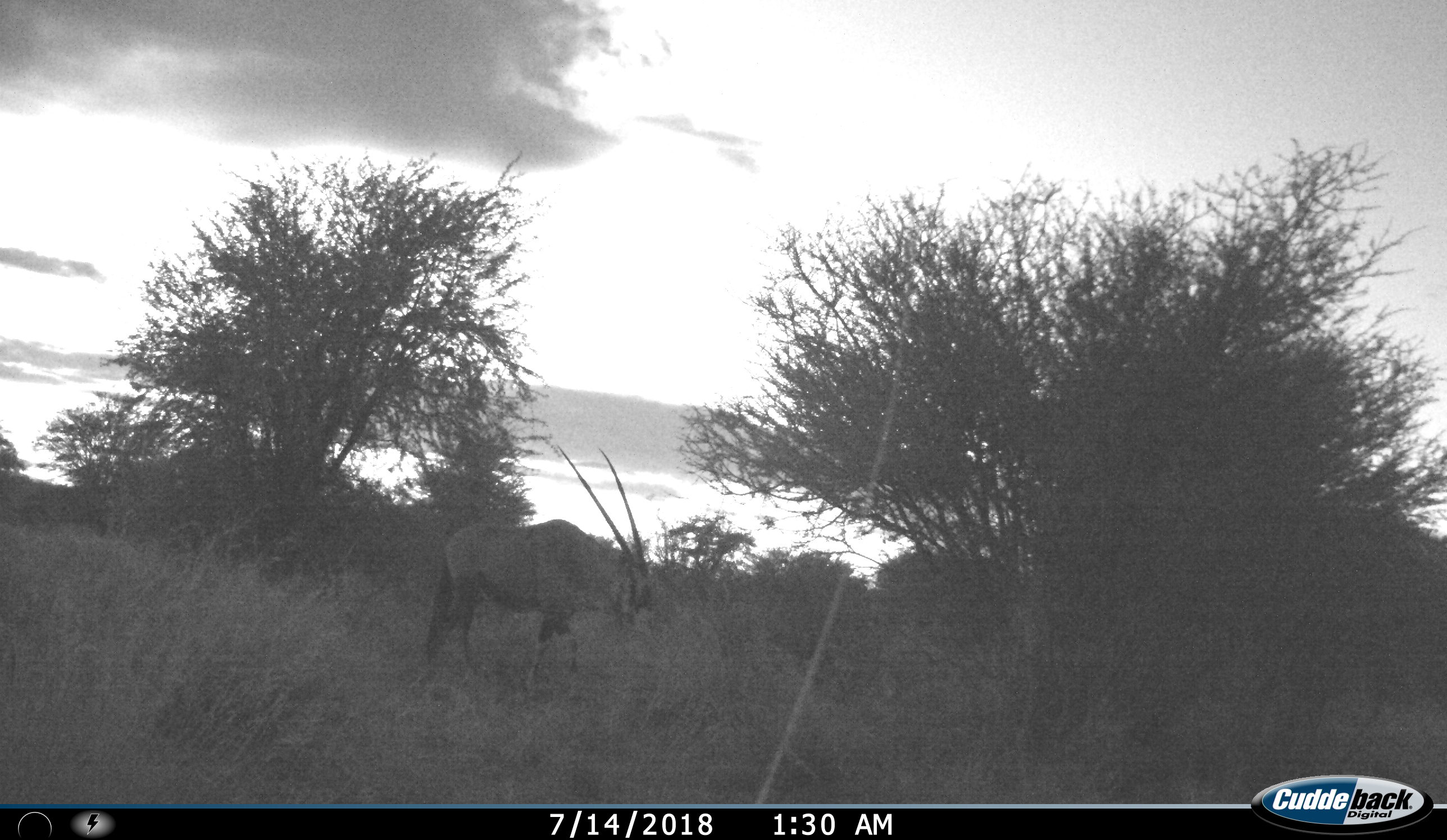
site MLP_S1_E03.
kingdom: Animalia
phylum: Chordata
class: Mammalia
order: Artiodactyla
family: Bovidae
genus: Oryx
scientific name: Oryx gazella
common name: gemsbok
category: oryx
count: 1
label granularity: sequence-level